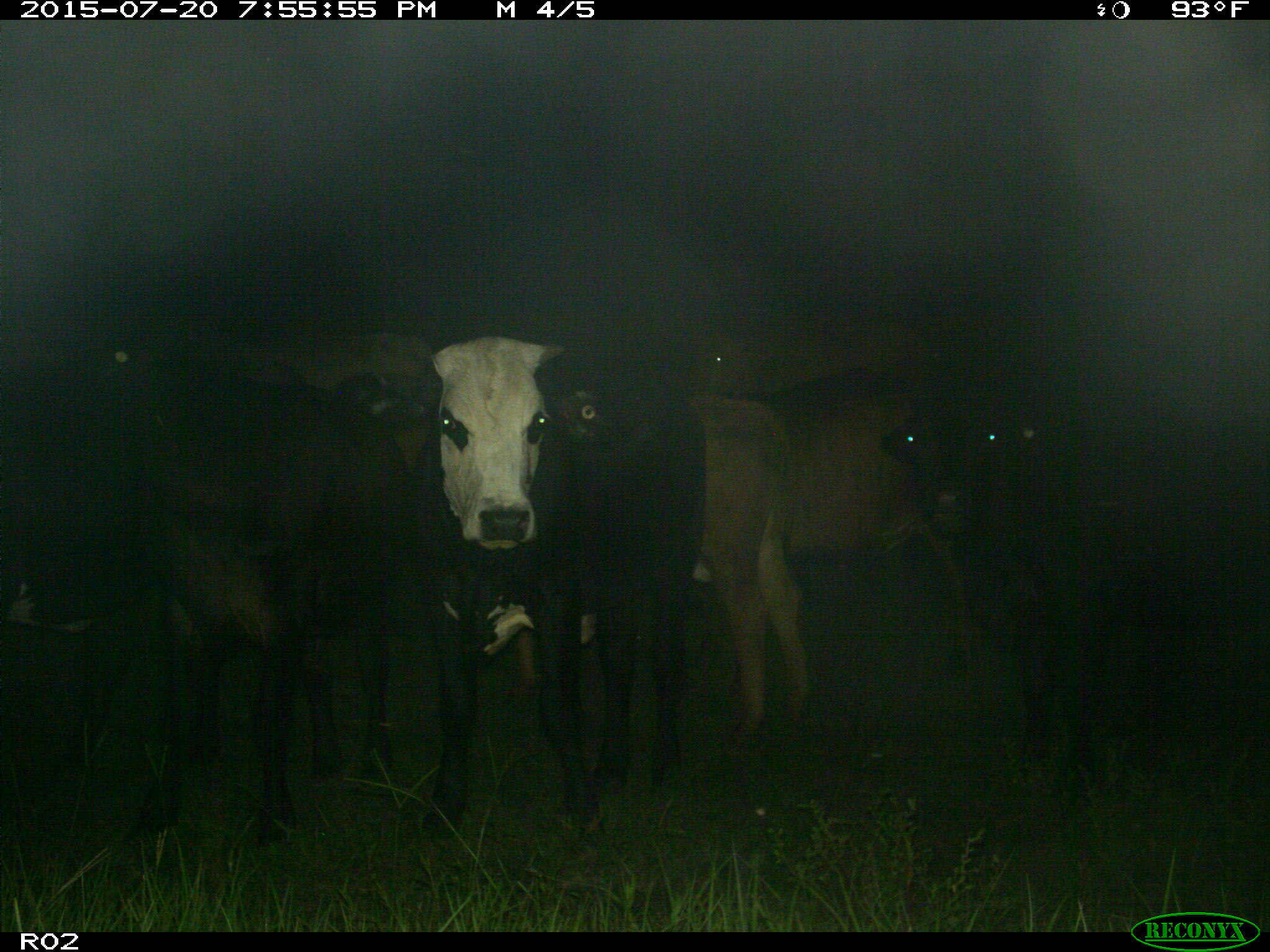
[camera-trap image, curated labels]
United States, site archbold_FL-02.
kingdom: Animalia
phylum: Chordata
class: Mammalia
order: Artiodactyla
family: Bovidae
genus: Bos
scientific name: Bos taurus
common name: domestic cow